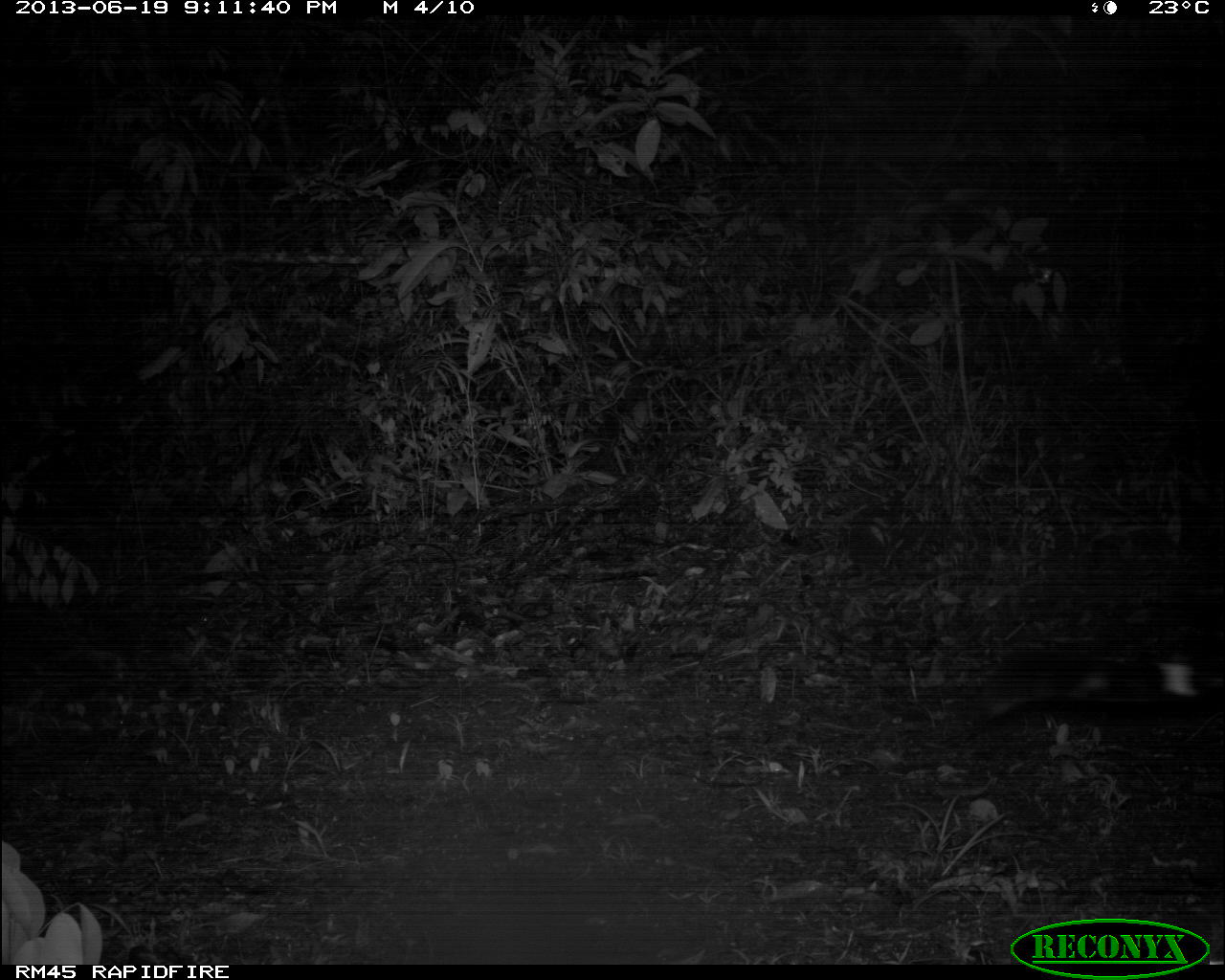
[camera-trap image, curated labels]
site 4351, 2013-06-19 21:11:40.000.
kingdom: Animalia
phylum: Chordata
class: Mammalia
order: Carnivora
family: Felidae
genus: Panthera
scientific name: Panthera onca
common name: jaguar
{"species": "Panthera onca (jaguar)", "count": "1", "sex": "male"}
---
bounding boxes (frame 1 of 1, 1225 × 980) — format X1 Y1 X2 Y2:
panthera onca: 979 646 1225 720